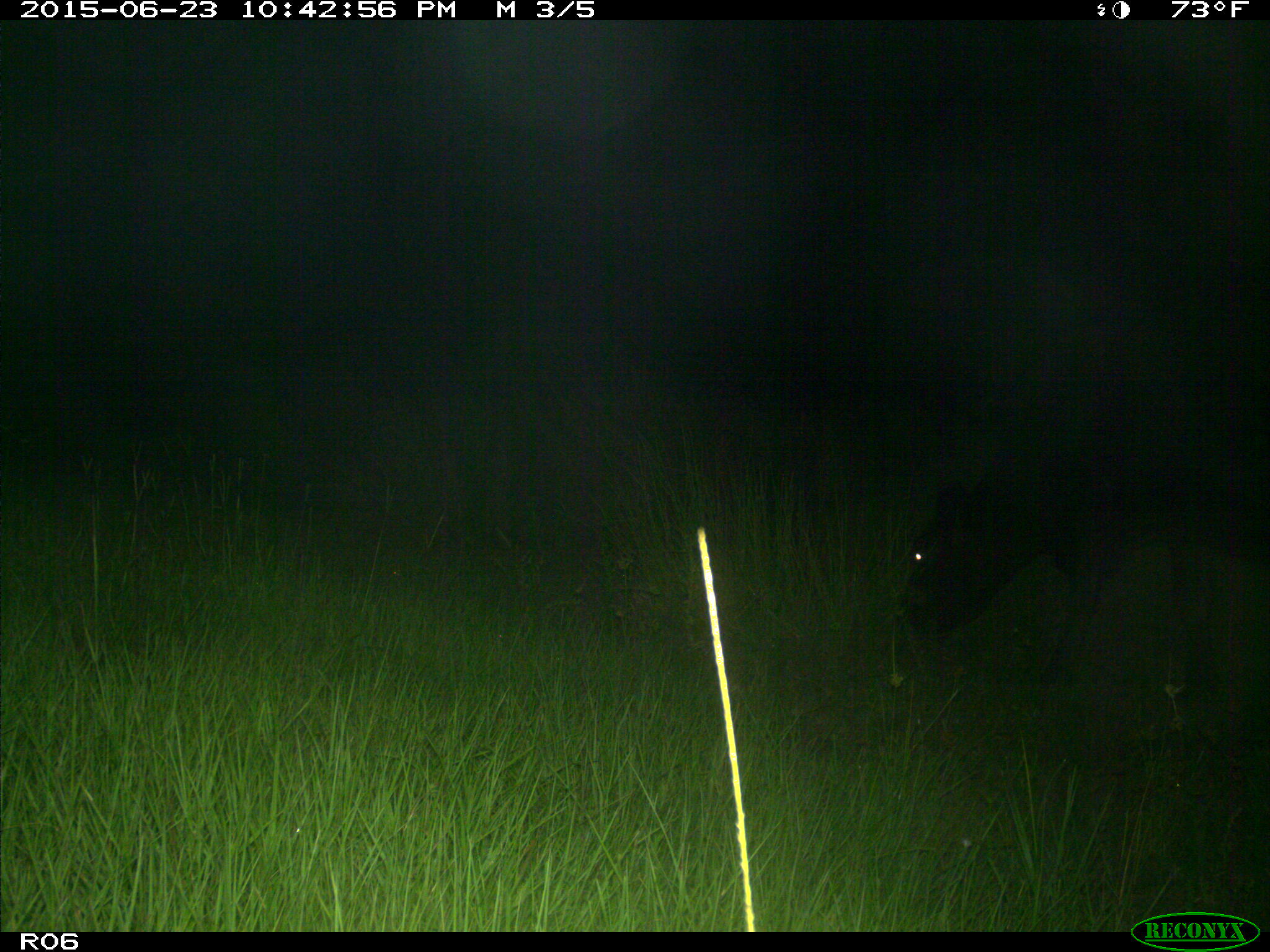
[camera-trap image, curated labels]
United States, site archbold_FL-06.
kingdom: Animalia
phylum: Chordata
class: Mammalia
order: Artiodactyla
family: Bovidae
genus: Bos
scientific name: Bos taurus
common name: domestic cow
Bos taurus (domestic cow).